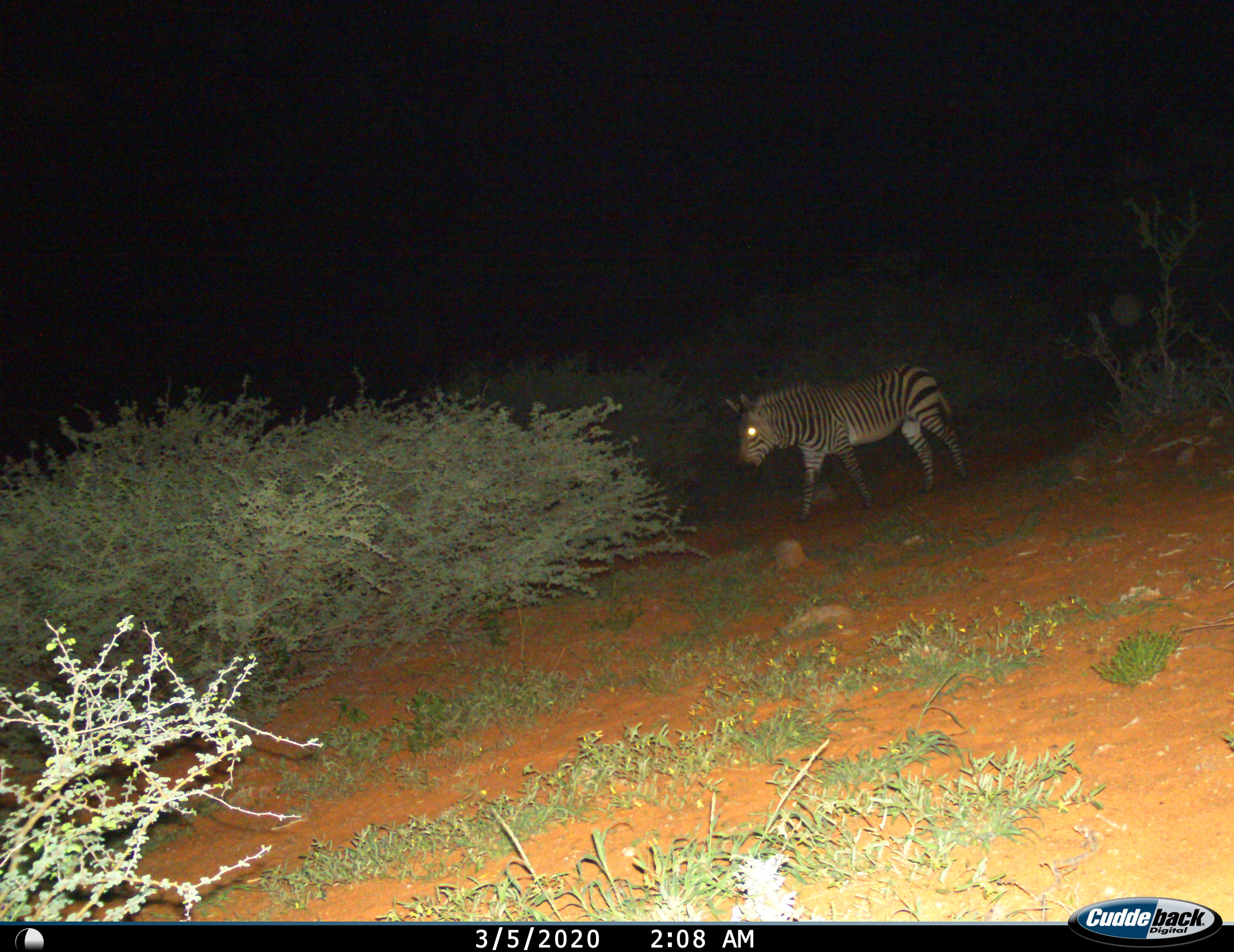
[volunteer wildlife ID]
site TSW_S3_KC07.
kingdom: Animalia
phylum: Chordata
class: Mammalia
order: Perissodactyla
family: Equidae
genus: Equus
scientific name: Equus zebra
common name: mountain zebra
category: zebramountain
Zebramountain (mountain zebra) (Equus zebra), count 1. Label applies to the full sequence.